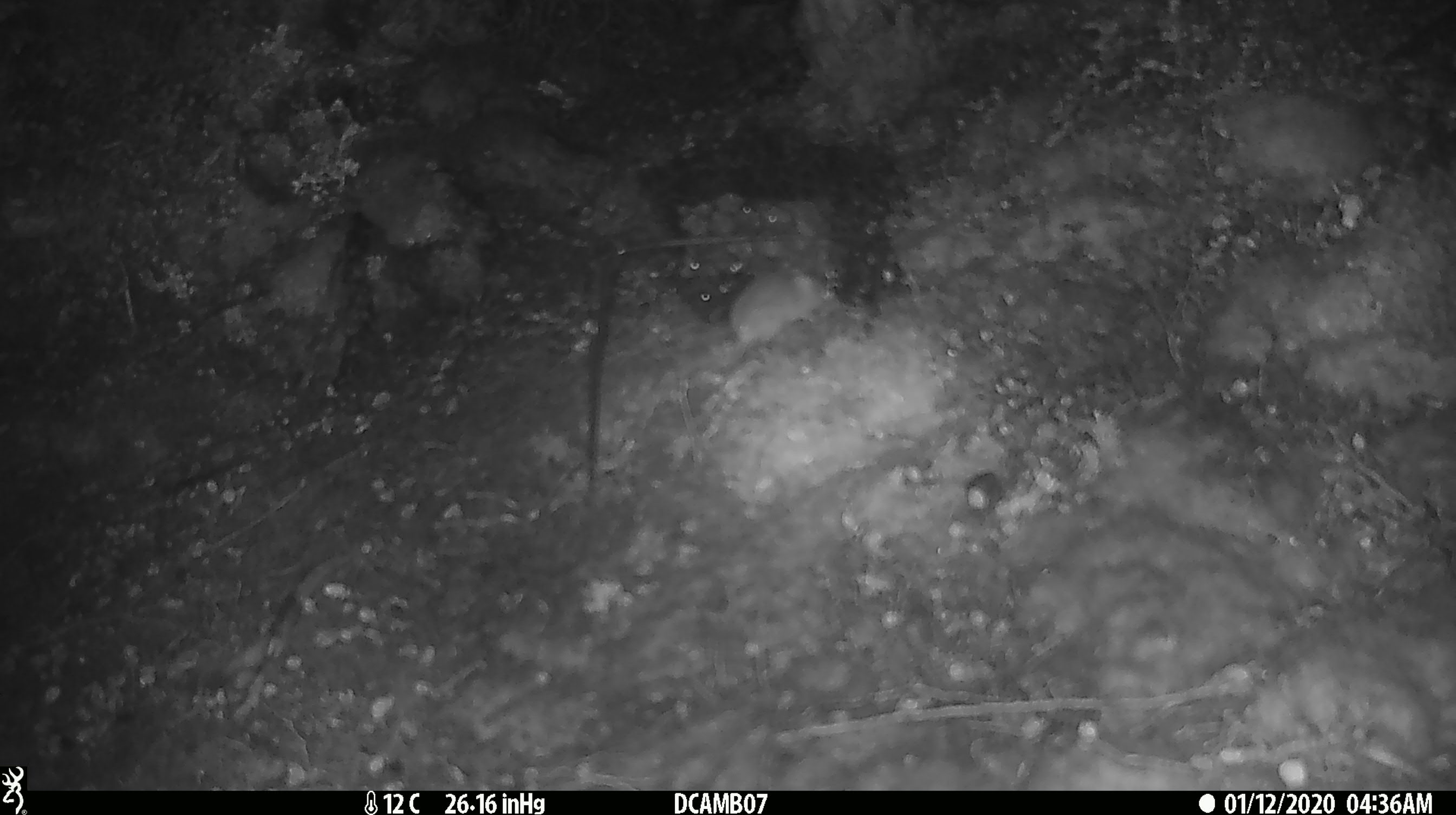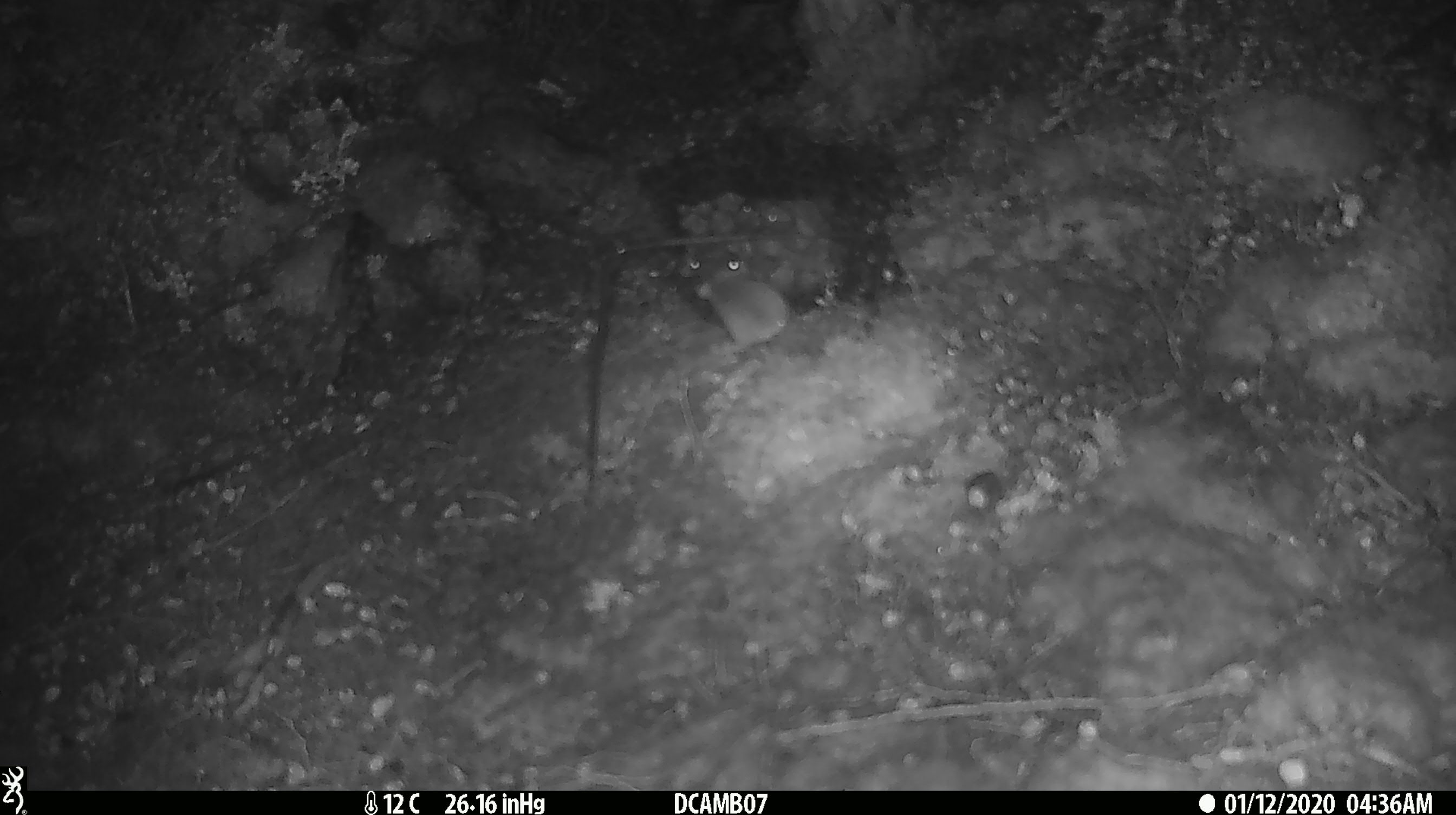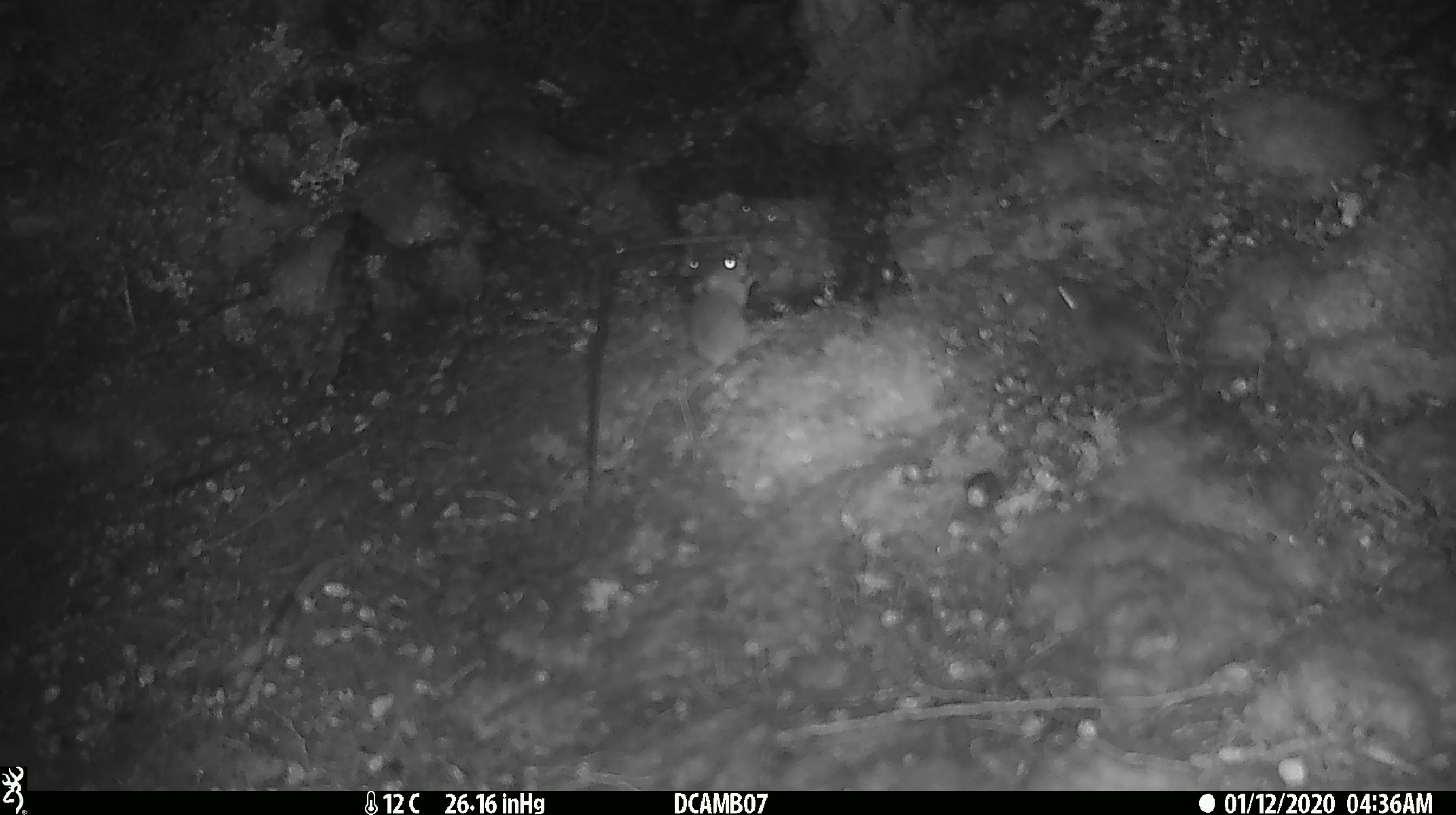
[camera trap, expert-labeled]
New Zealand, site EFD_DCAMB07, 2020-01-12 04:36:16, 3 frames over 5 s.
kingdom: Animalia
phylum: Chordata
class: Mammalia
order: Rodentia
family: Muridae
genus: Mus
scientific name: Mus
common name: mouse